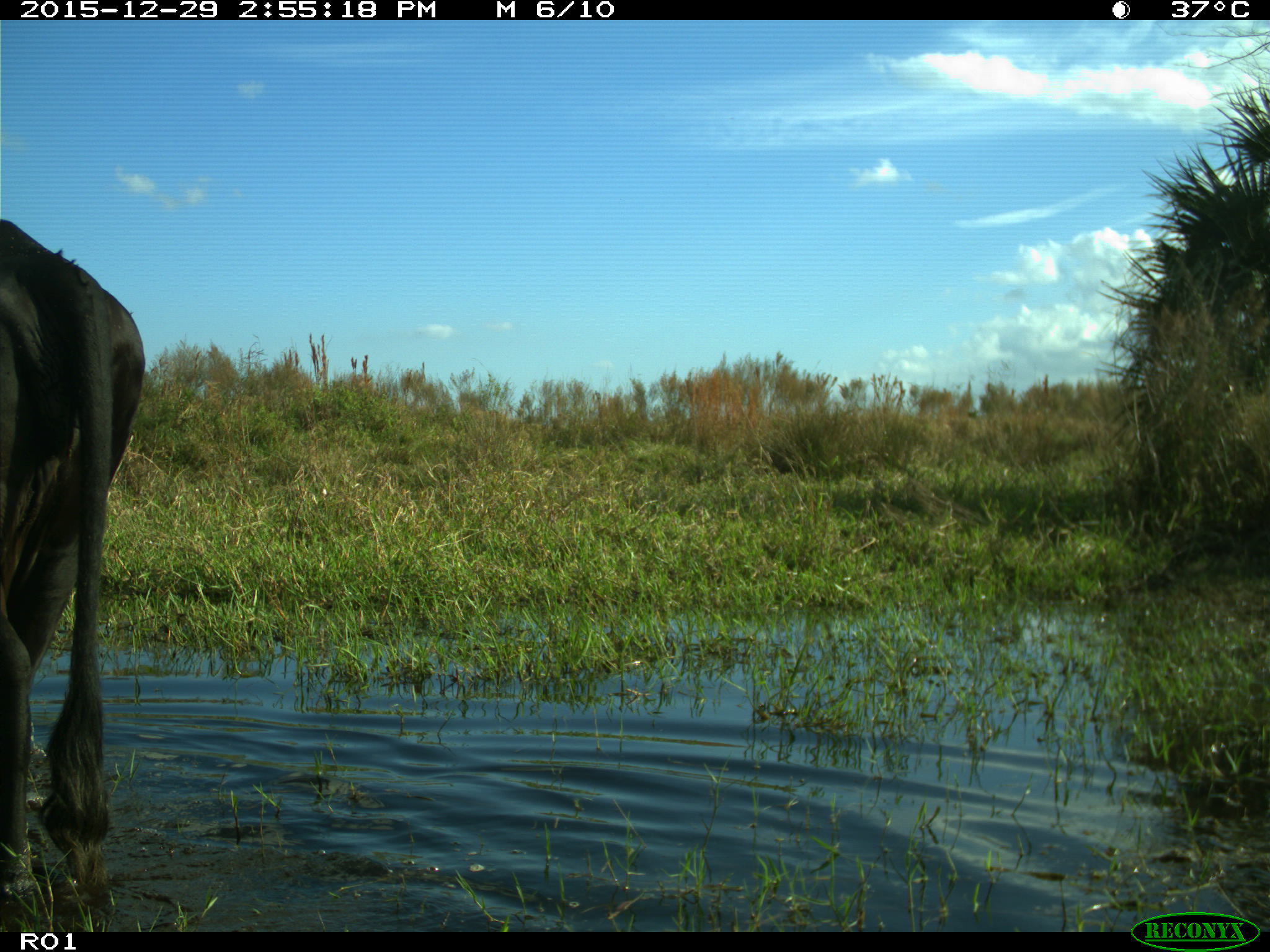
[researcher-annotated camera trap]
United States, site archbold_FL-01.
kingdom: Animalia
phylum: Chordata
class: Mammalia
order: Artiodactyla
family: Bovidae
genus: Bos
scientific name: Bos taurus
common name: domestic cow